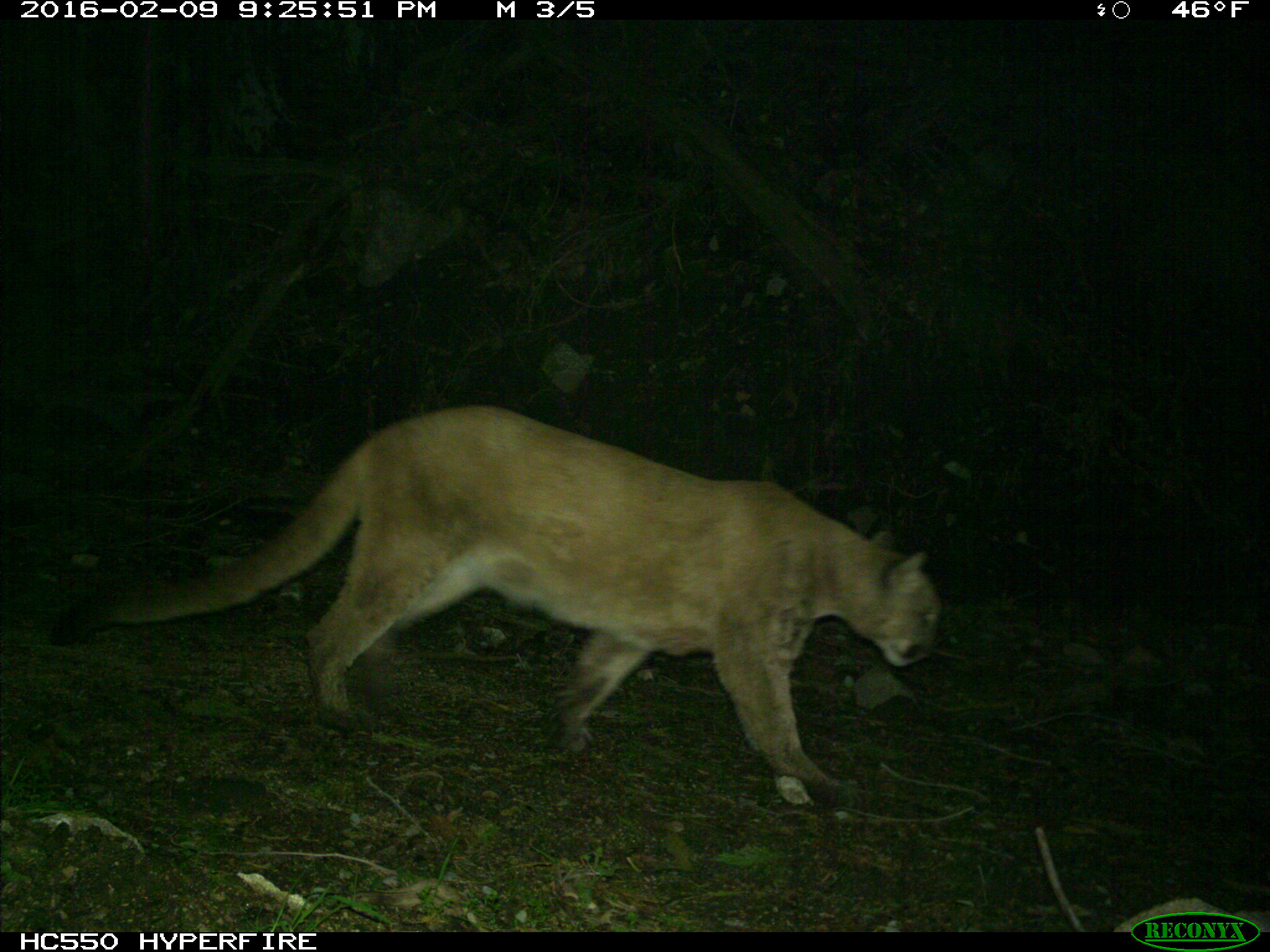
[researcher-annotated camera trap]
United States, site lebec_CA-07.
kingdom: Animalia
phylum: Chordata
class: Mammalia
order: Carnivora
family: Felidae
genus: Puma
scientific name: Puma concolor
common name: mountain lion